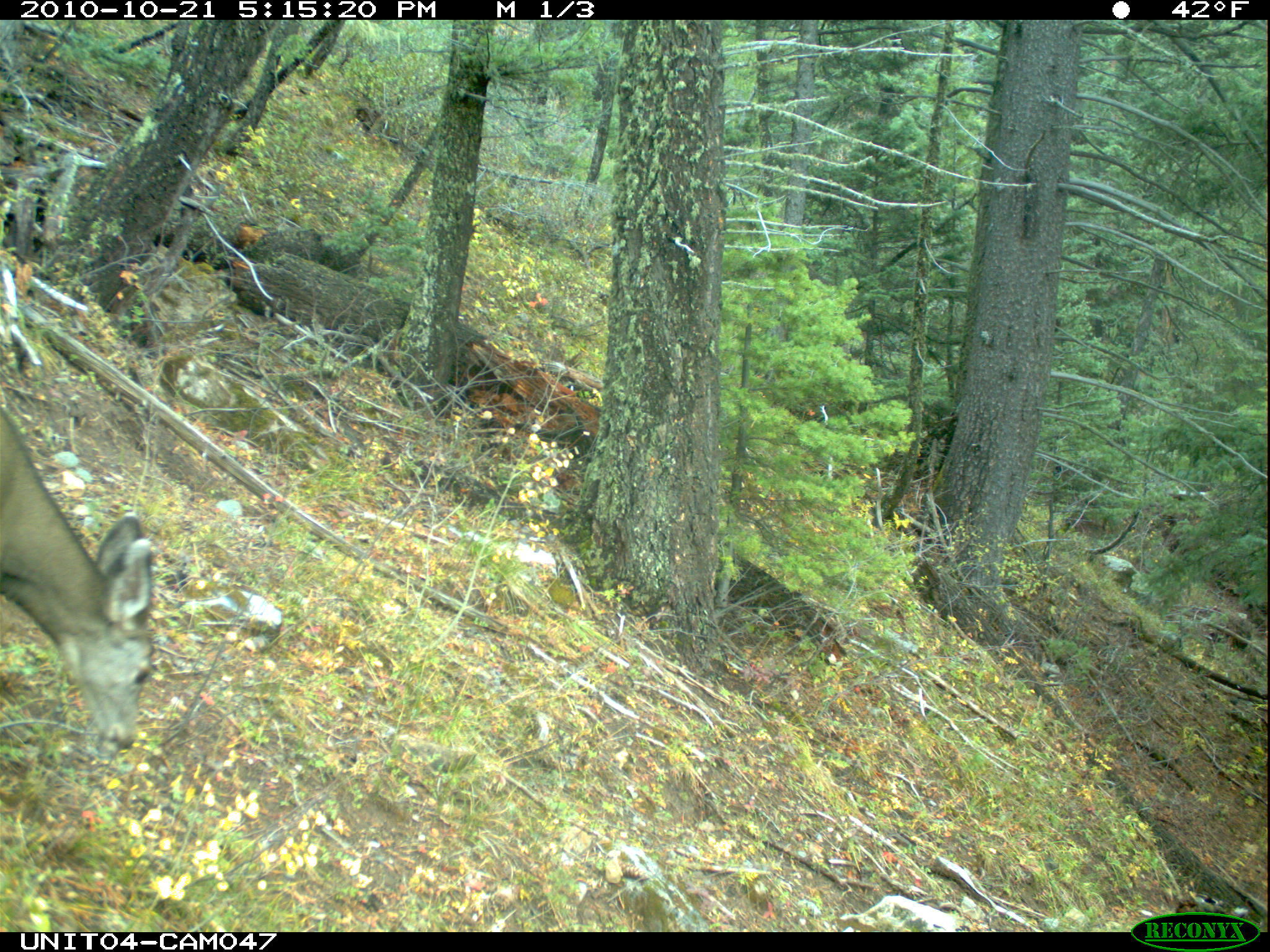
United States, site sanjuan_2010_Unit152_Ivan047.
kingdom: Animalia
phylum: Chordata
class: Mammalia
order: Artiodactyla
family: Cervidae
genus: Odocoileus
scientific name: Odocoileus hemionus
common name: mule deer